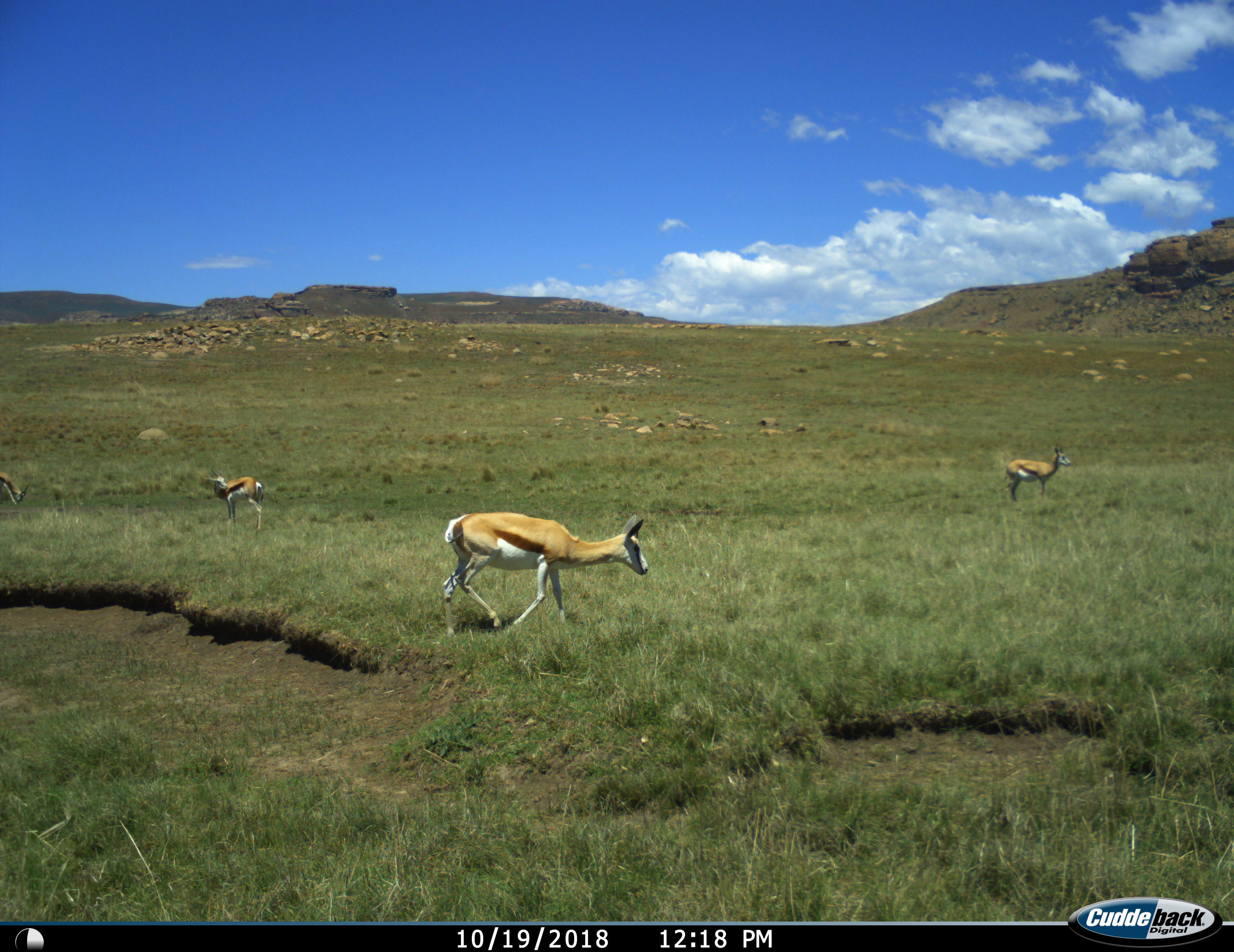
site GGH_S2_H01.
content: unidentified animal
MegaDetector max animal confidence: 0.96